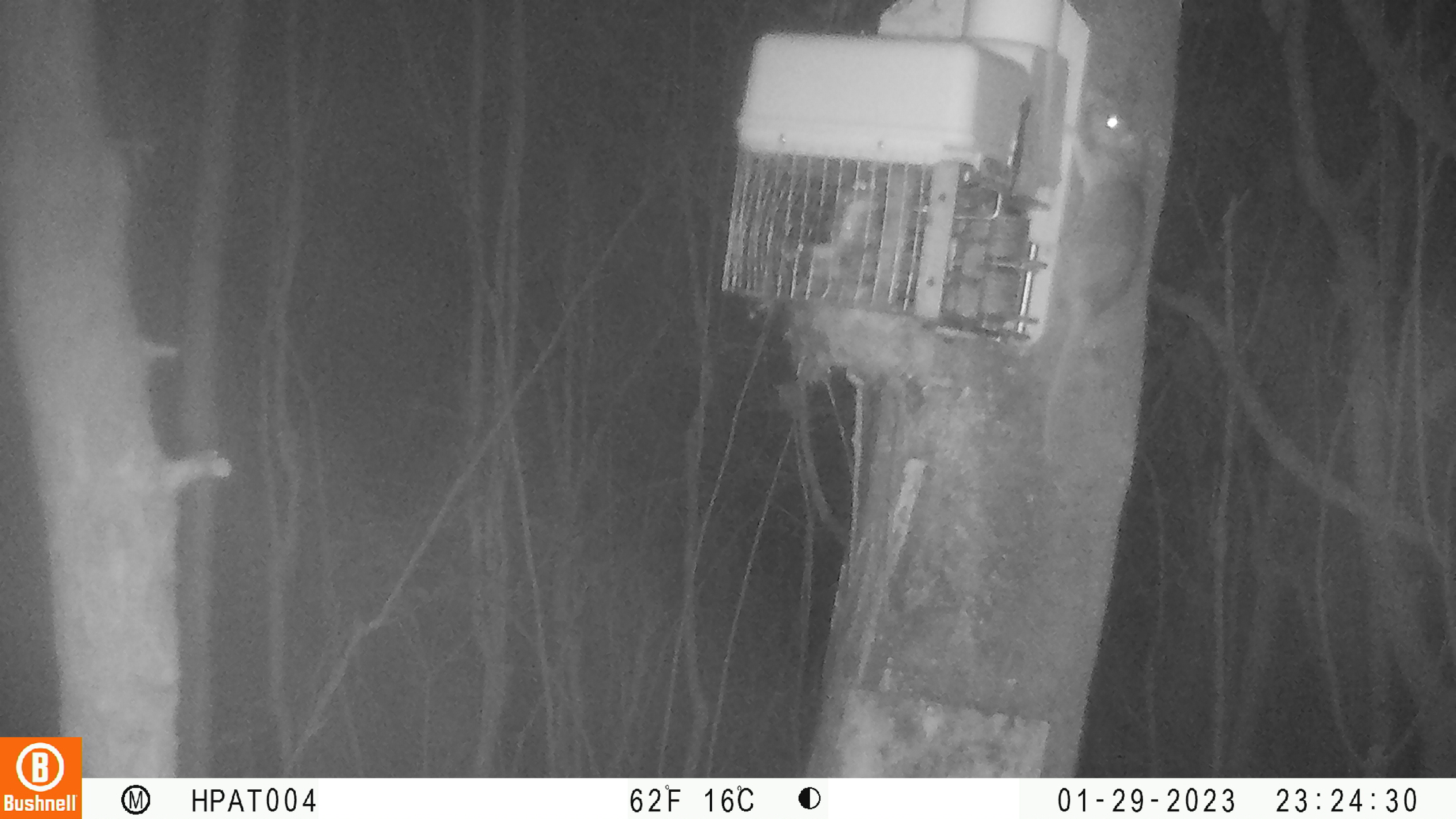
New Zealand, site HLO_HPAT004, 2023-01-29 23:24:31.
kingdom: Animalia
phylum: Chordata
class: Mammalia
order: Rodentia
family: Muridae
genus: Rattus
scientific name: Rattus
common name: rat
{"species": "rat (Rattus)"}